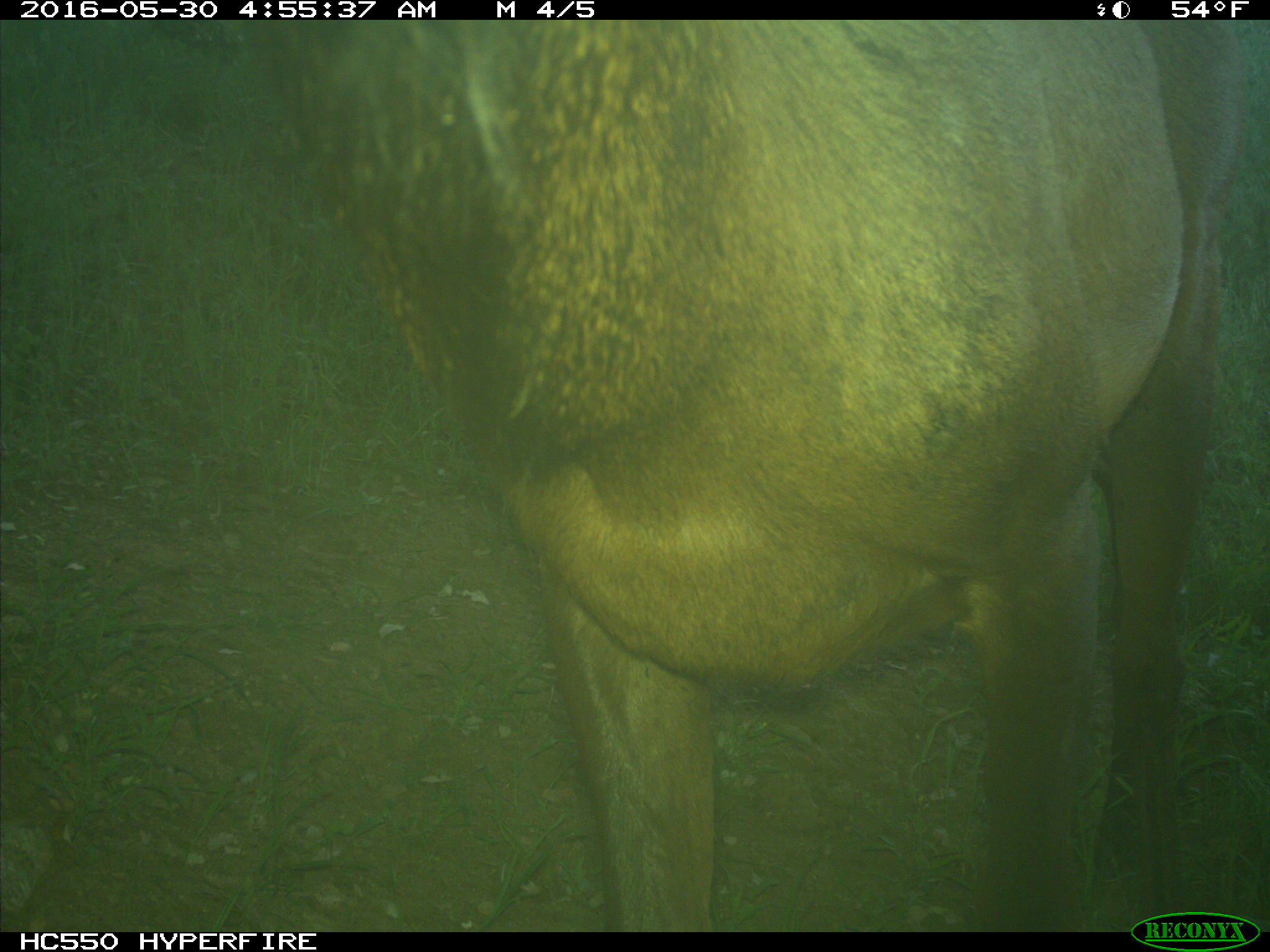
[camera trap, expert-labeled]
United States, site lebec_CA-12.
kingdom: Animalia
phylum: Chordata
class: Mammalia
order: Artiodactyla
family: Cervidae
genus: Cervus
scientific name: Cervus canadensis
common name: elk